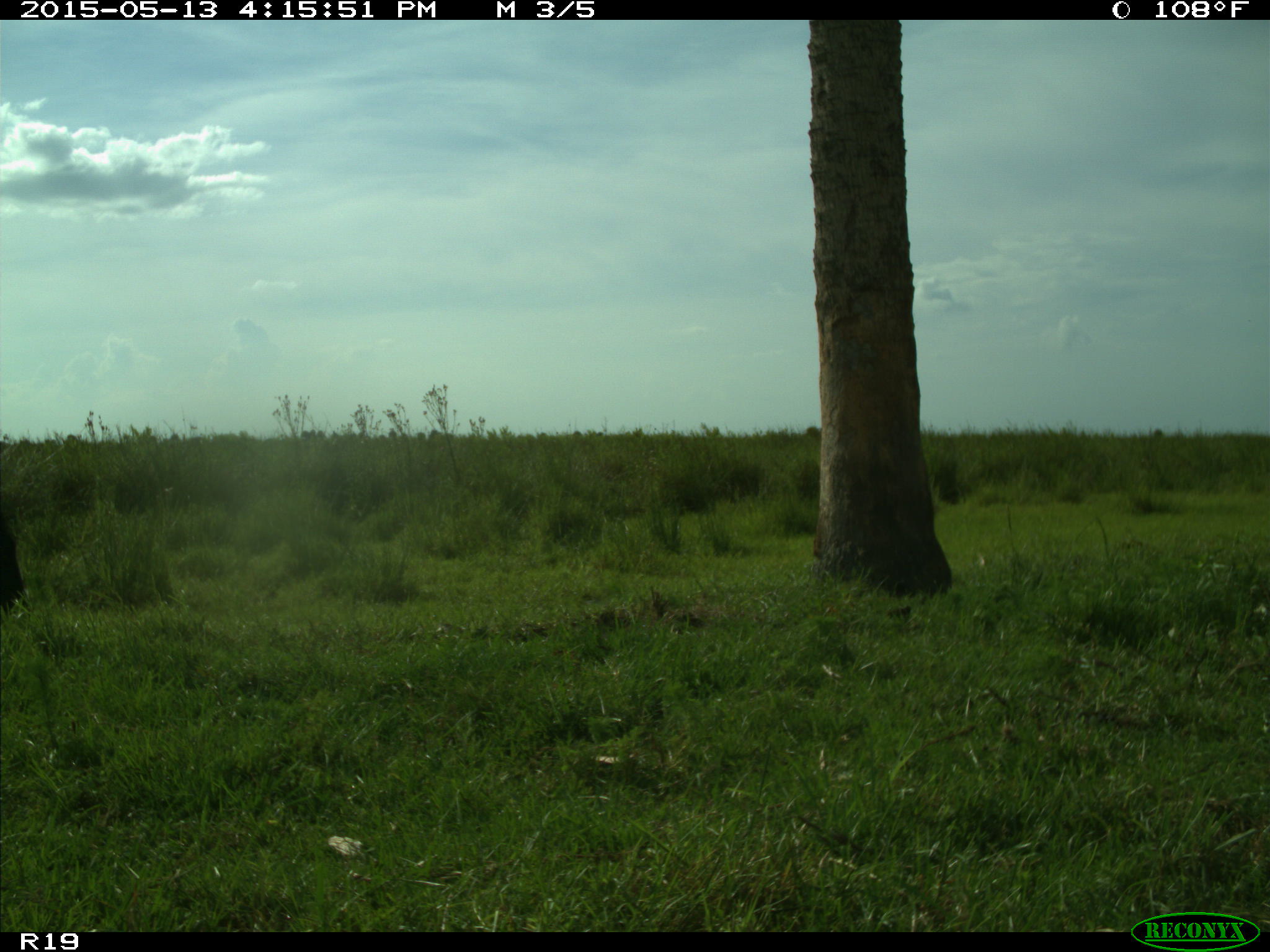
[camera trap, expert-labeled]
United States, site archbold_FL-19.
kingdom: Animalia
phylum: Chordata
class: Mammalia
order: Artiodactyla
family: Bovidae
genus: Bos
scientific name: Bos taurus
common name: domestic cow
Bos taurus (domestic cow).